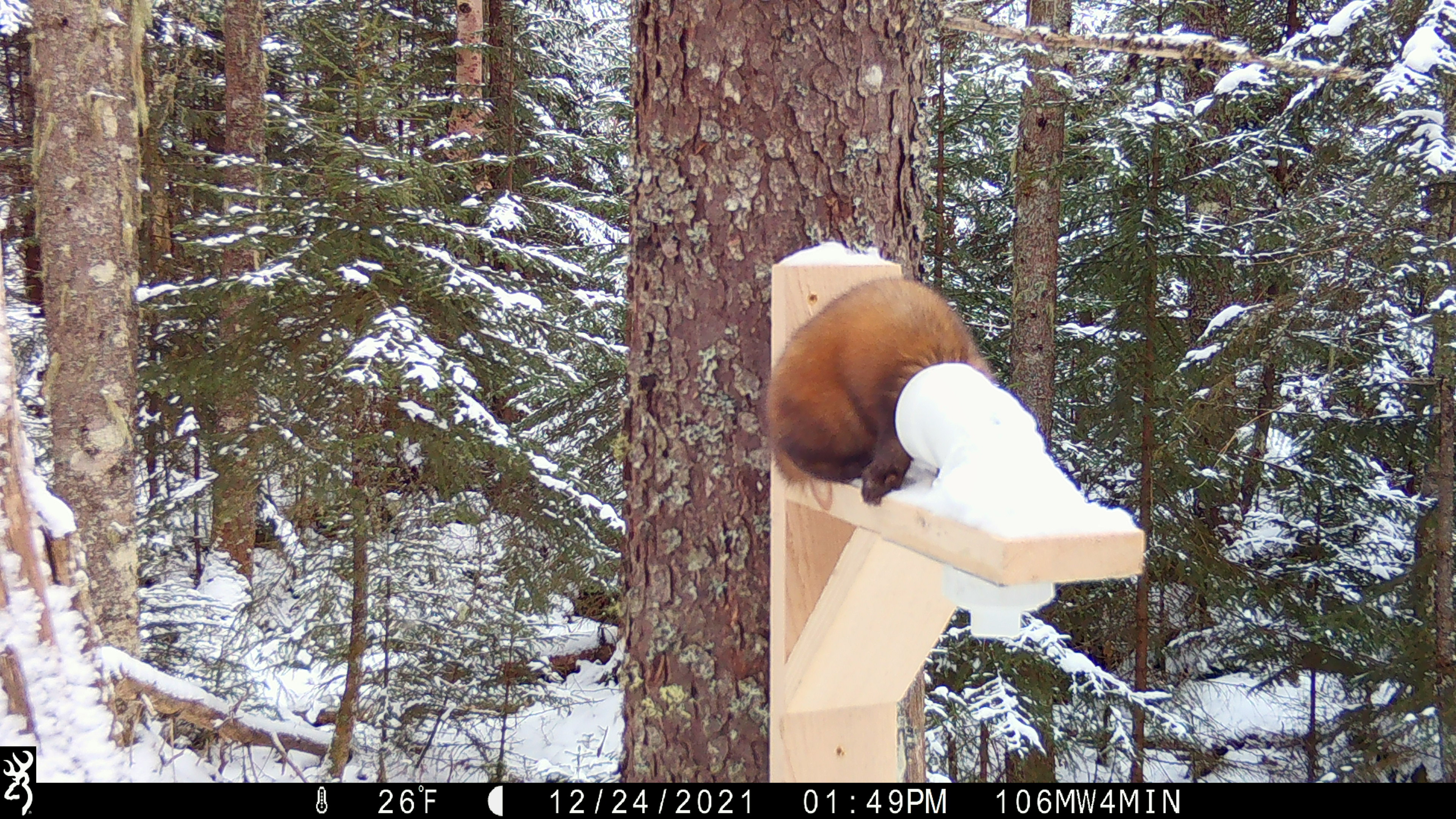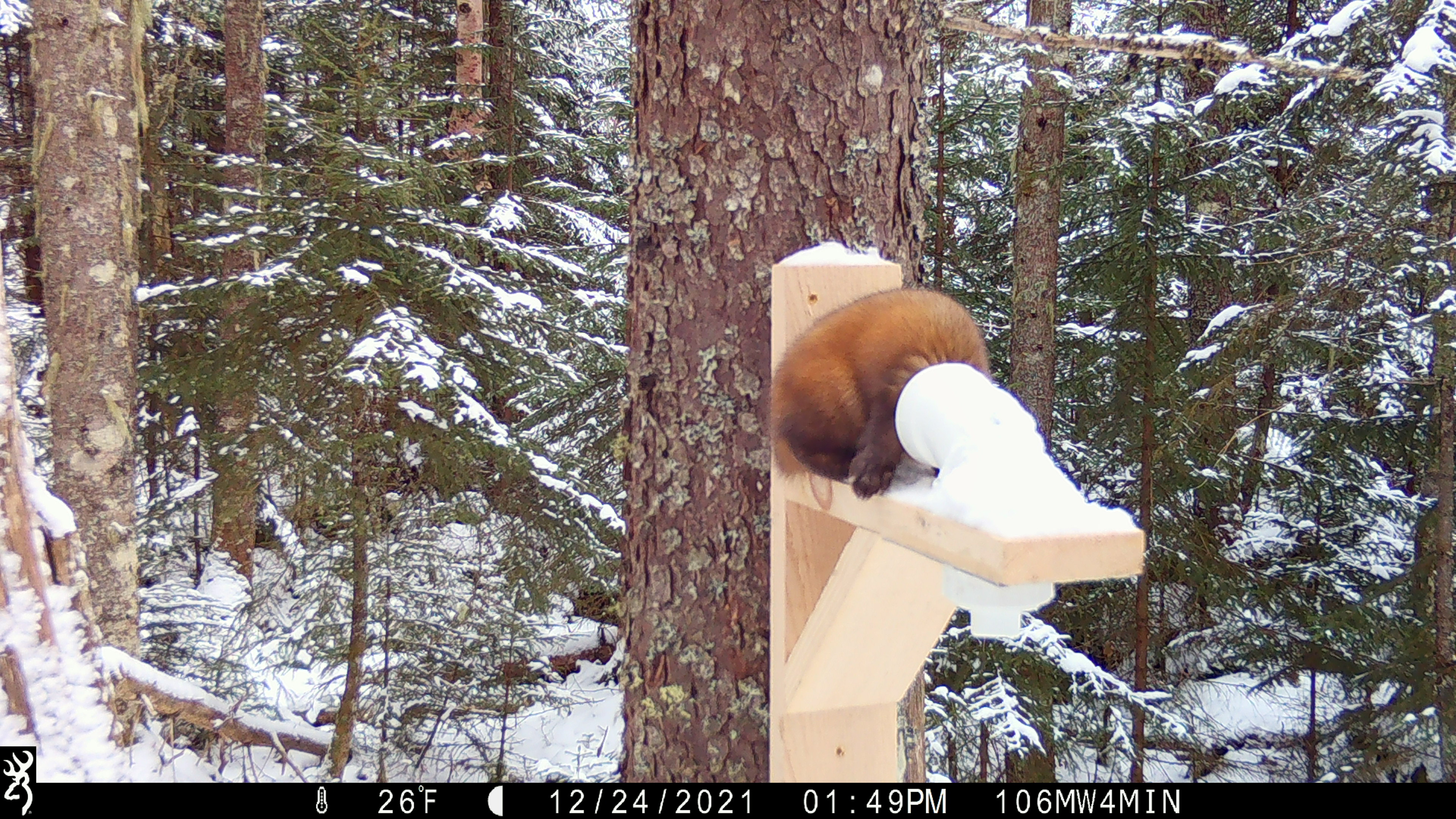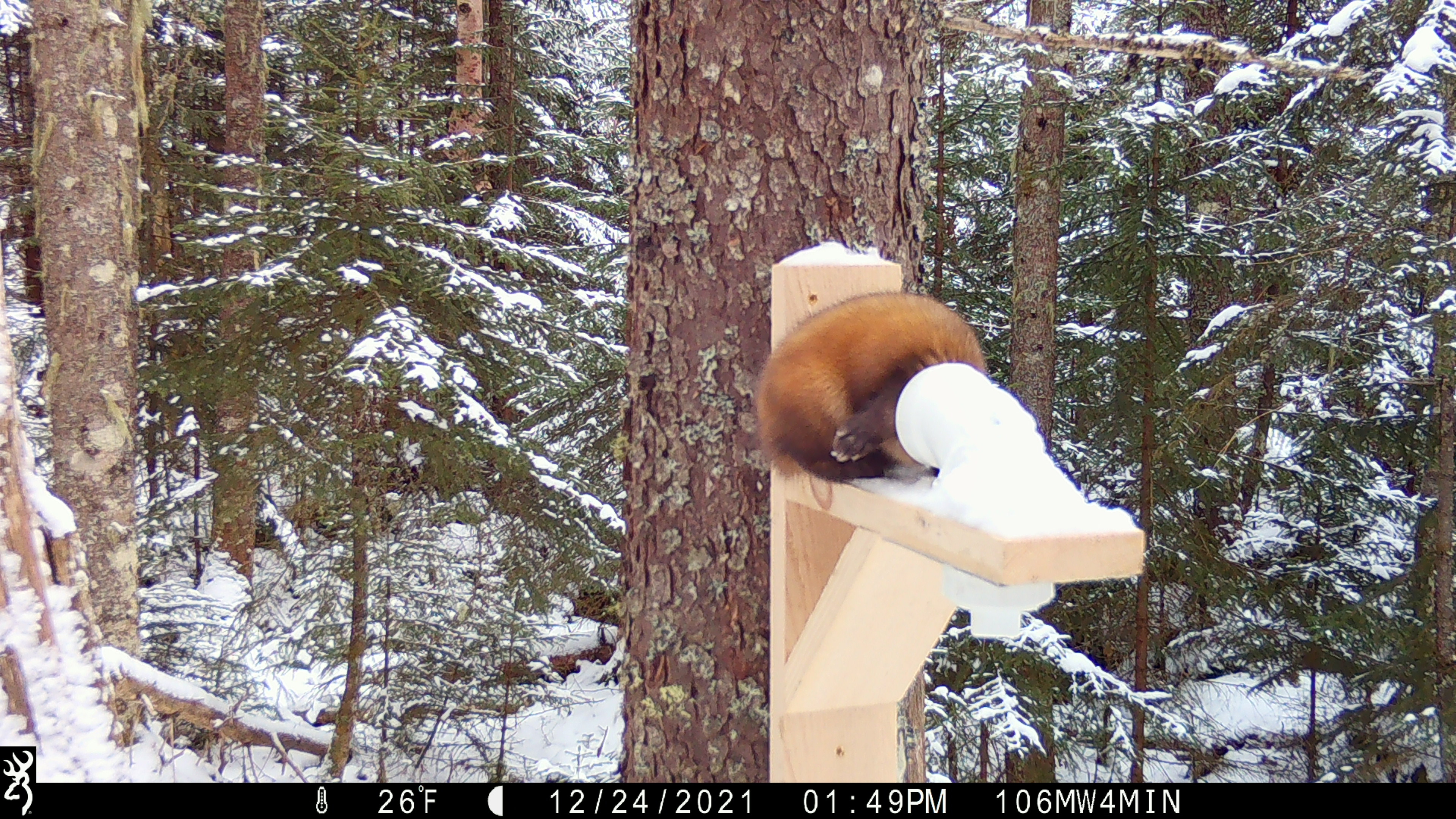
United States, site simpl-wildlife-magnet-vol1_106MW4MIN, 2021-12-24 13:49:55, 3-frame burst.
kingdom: Animalia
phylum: Chordata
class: Mammalia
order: Carnivora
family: Mustelidae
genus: Martes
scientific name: Martes americana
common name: american marten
American marten (Martes americana).